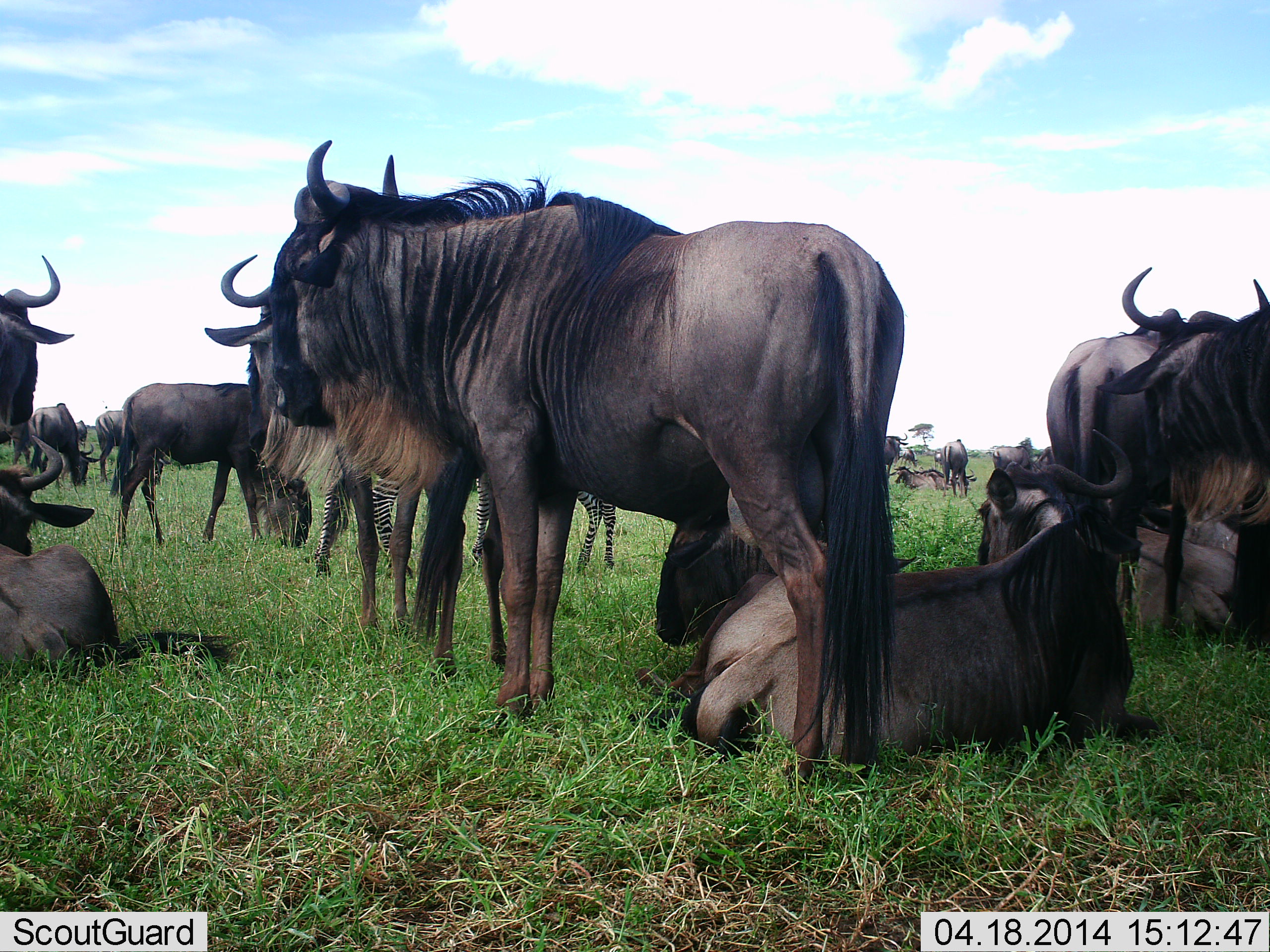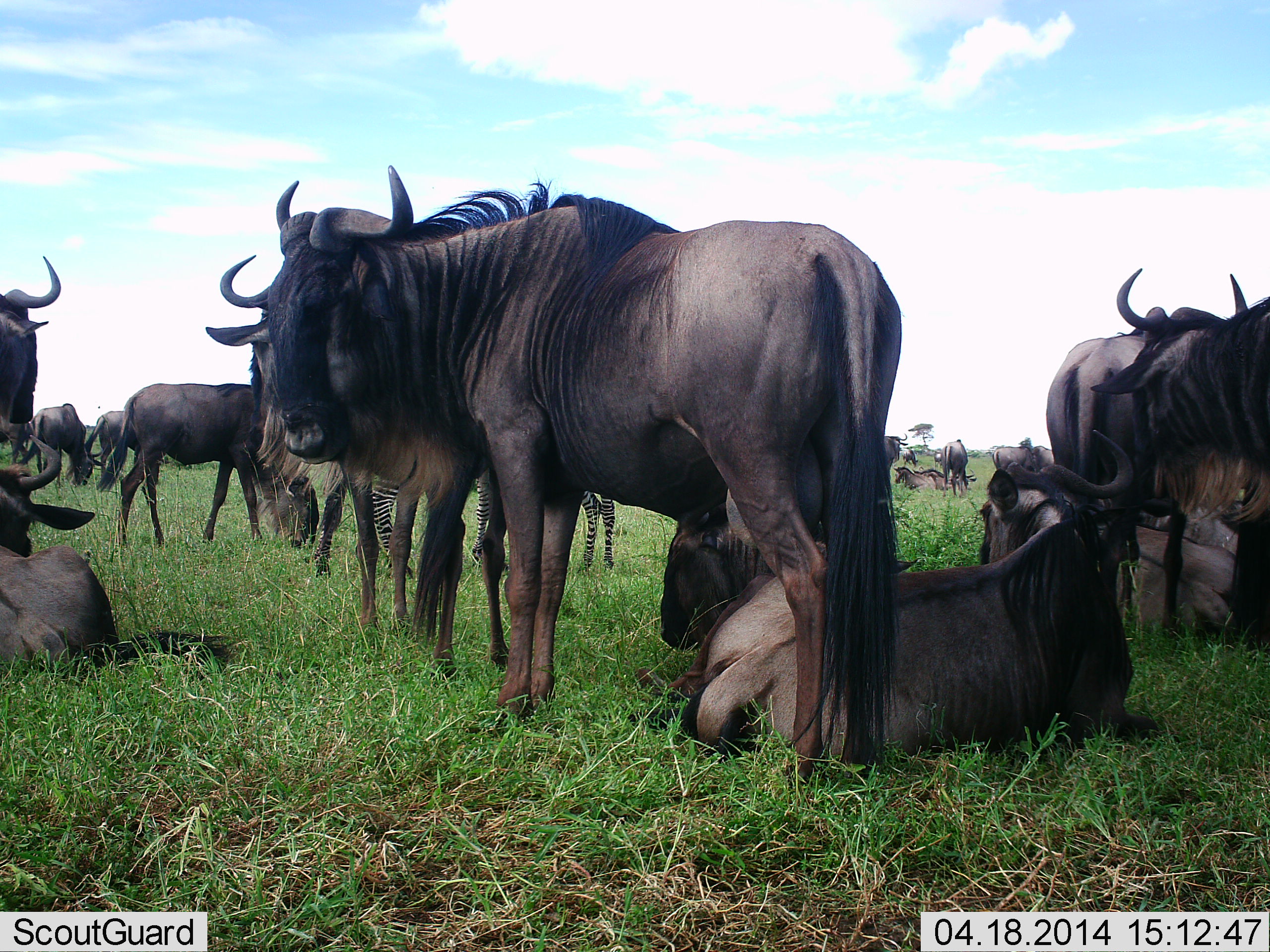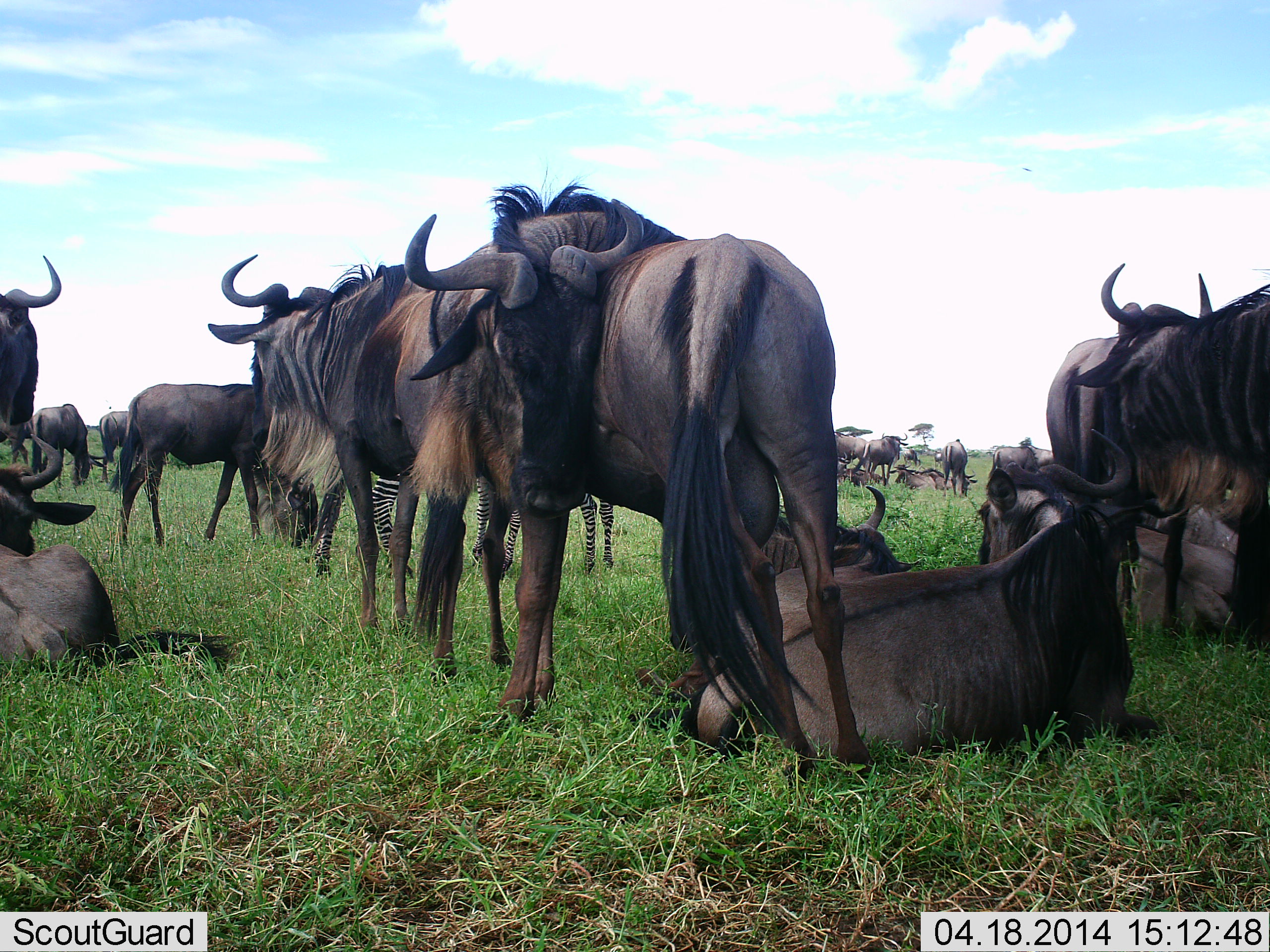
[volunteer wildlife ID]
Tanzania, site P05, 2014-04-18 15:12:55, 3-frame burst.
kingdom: Animalia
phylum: Chordata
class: Mammalia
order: Artiodactyla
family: Bovidae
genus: Connochaetes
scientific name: Connochaetes taurinus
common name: blue wildebeest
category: wildebeest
Wildebeest (blue wildebeest) (Connochaetes taurinus), count 11-50. Behavior (volunteer vote fractions): standing 83%, resting 100%, moving 8%, interacting 8%. Young present (vote fraction): 8%. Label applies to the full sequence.